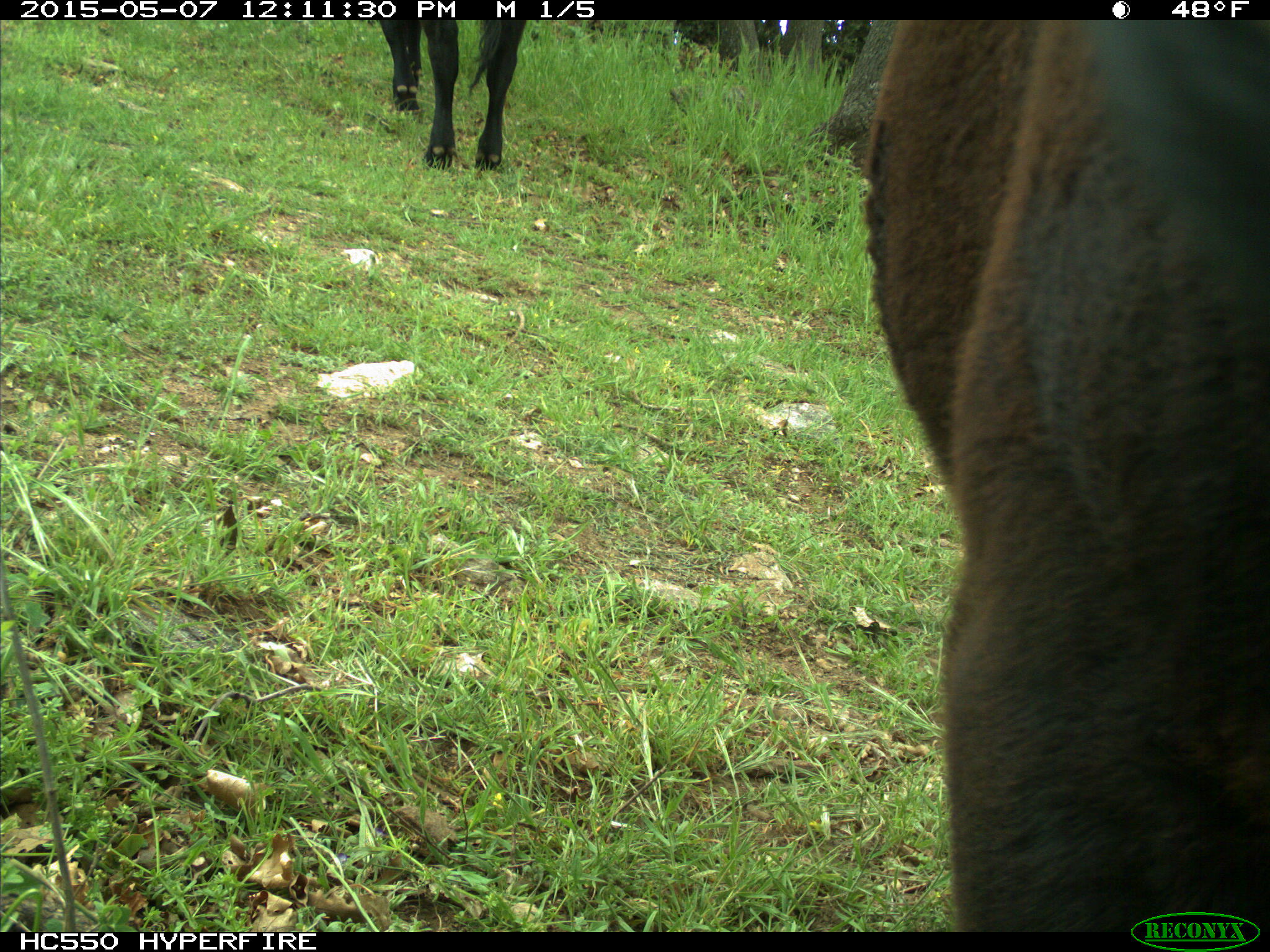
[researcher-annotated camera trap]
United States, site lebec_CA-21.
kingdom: Animalia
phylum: Chordata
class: Mammalia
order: Artiodactyla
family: Bovidae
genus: Bos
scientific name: Bos taurus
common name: domestic cow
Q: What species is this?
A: Bos taurus (domestic cow).